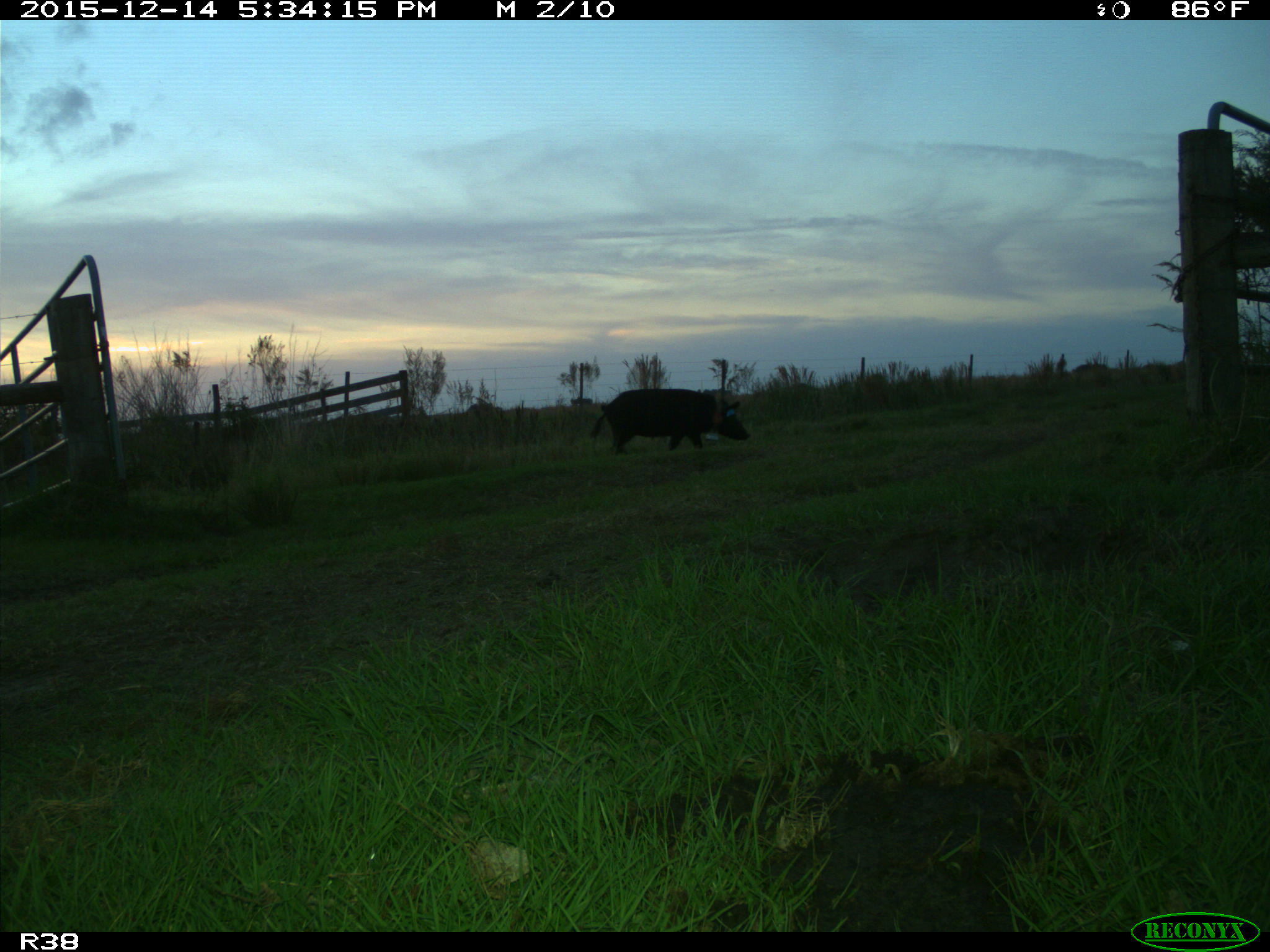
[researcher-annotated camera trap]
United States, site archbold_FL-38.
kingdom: Animalia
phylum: Chordata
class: Mammalia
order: Artiodactyla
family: Suidae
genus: Sus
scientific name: Sus scrofa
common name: wild boar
Sus scrofa (wild boar).